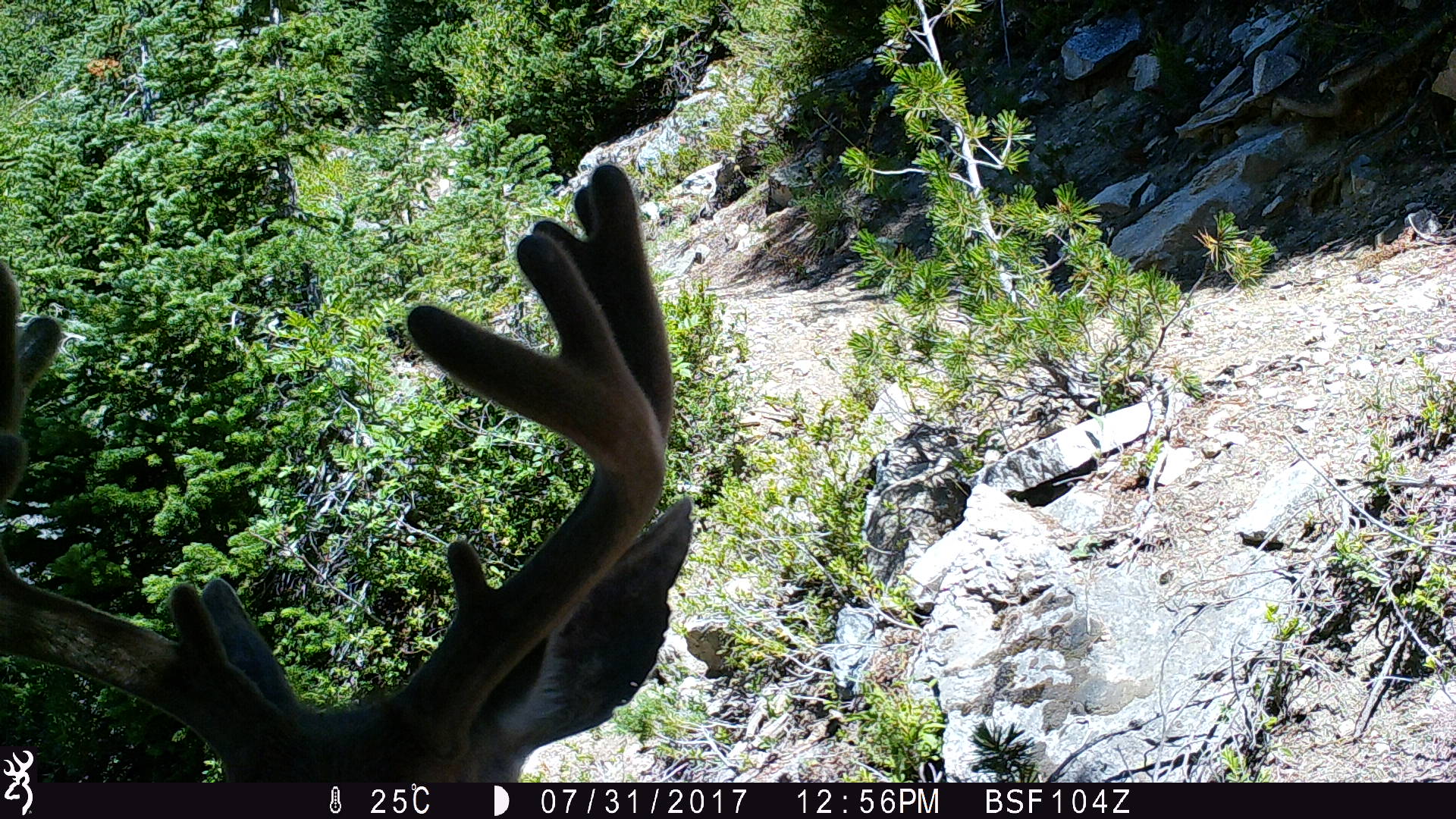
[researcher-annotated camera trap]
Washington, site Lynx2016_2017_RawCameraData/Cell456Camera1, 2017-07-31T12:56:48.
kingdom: Animalia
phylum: Chordata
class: Mammalia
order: Artiodactyla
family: Cervidae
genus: Odocoileus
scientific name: Odocoileus hemionus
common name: mule deer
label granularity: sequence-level